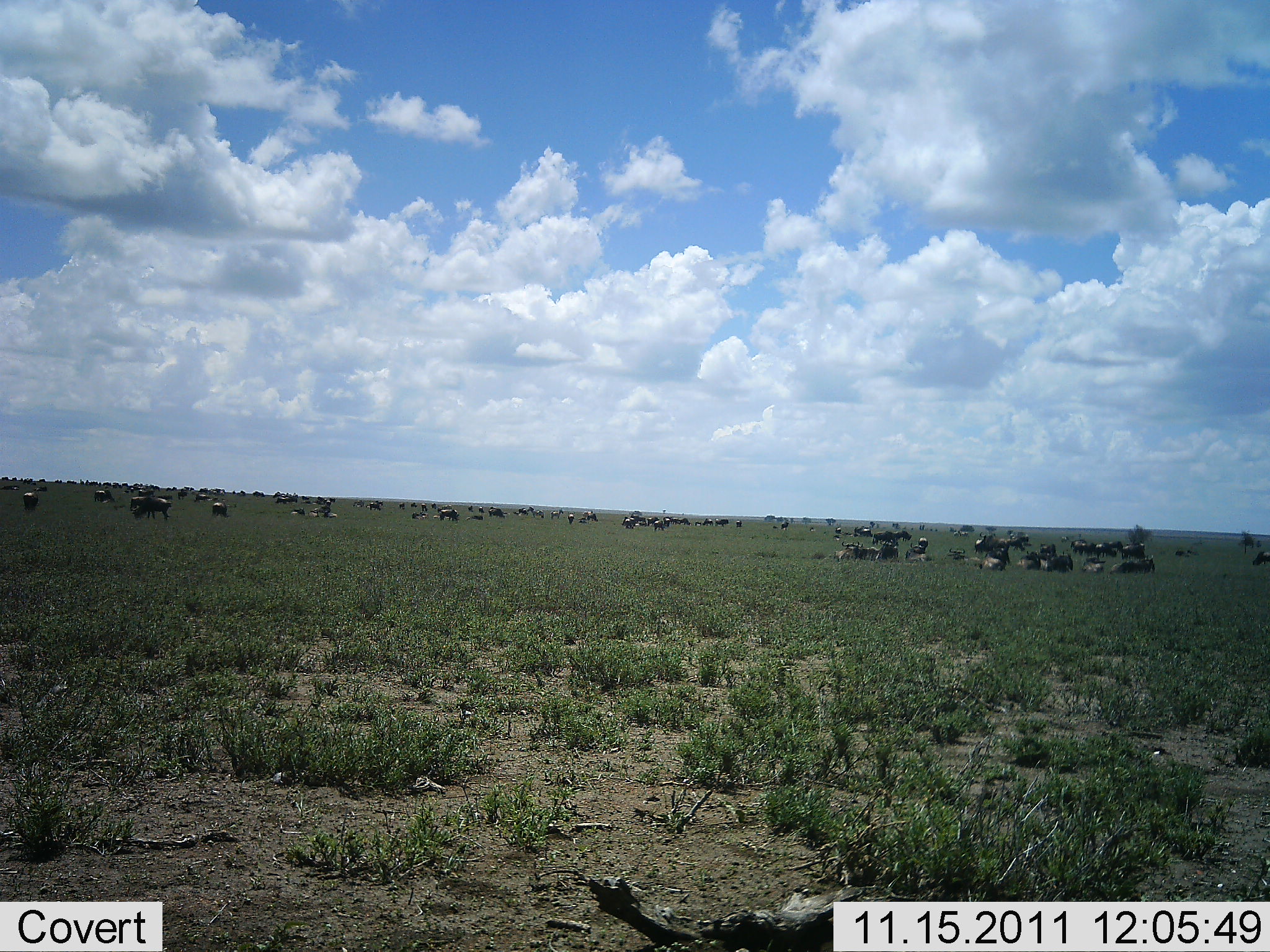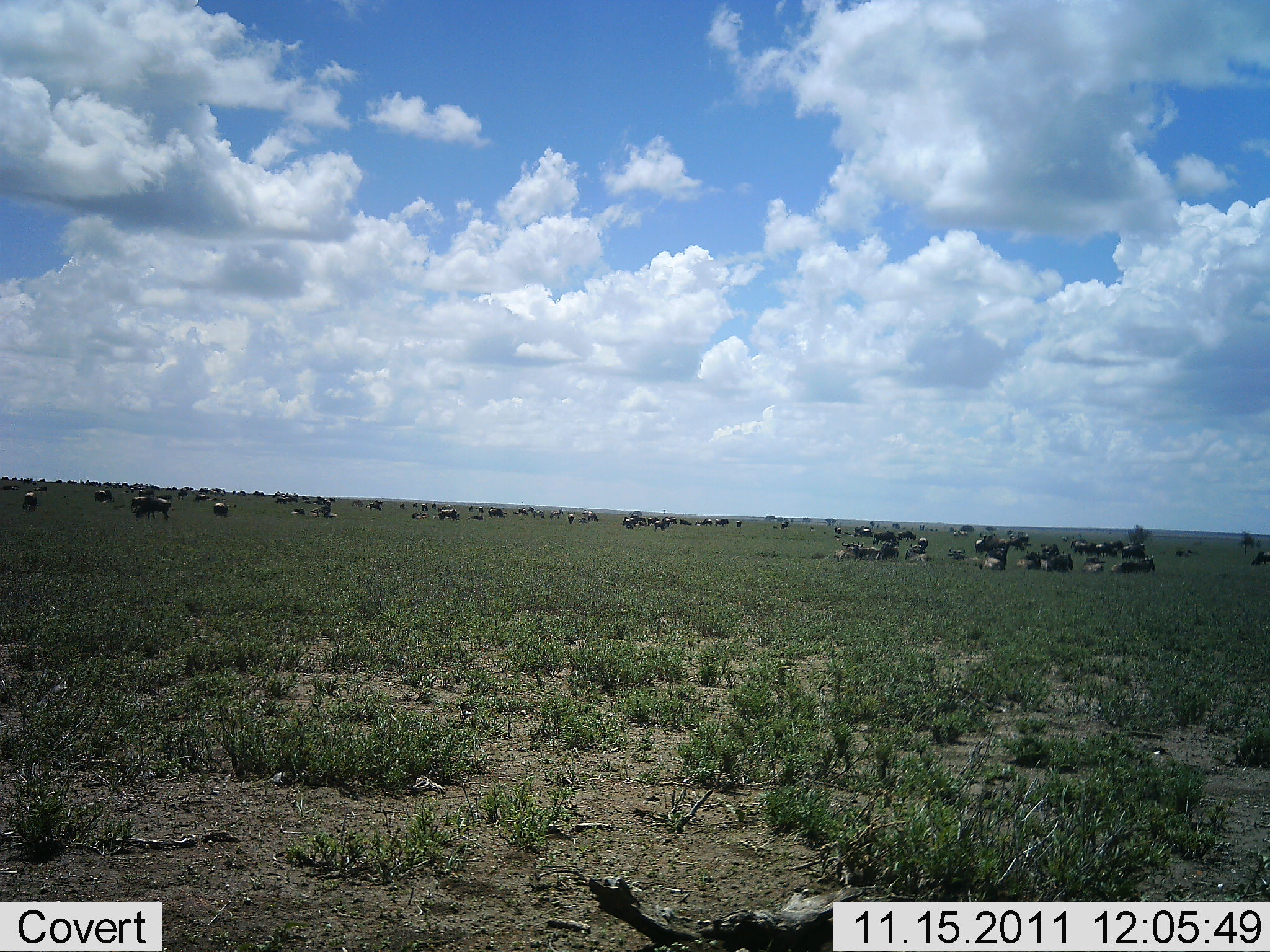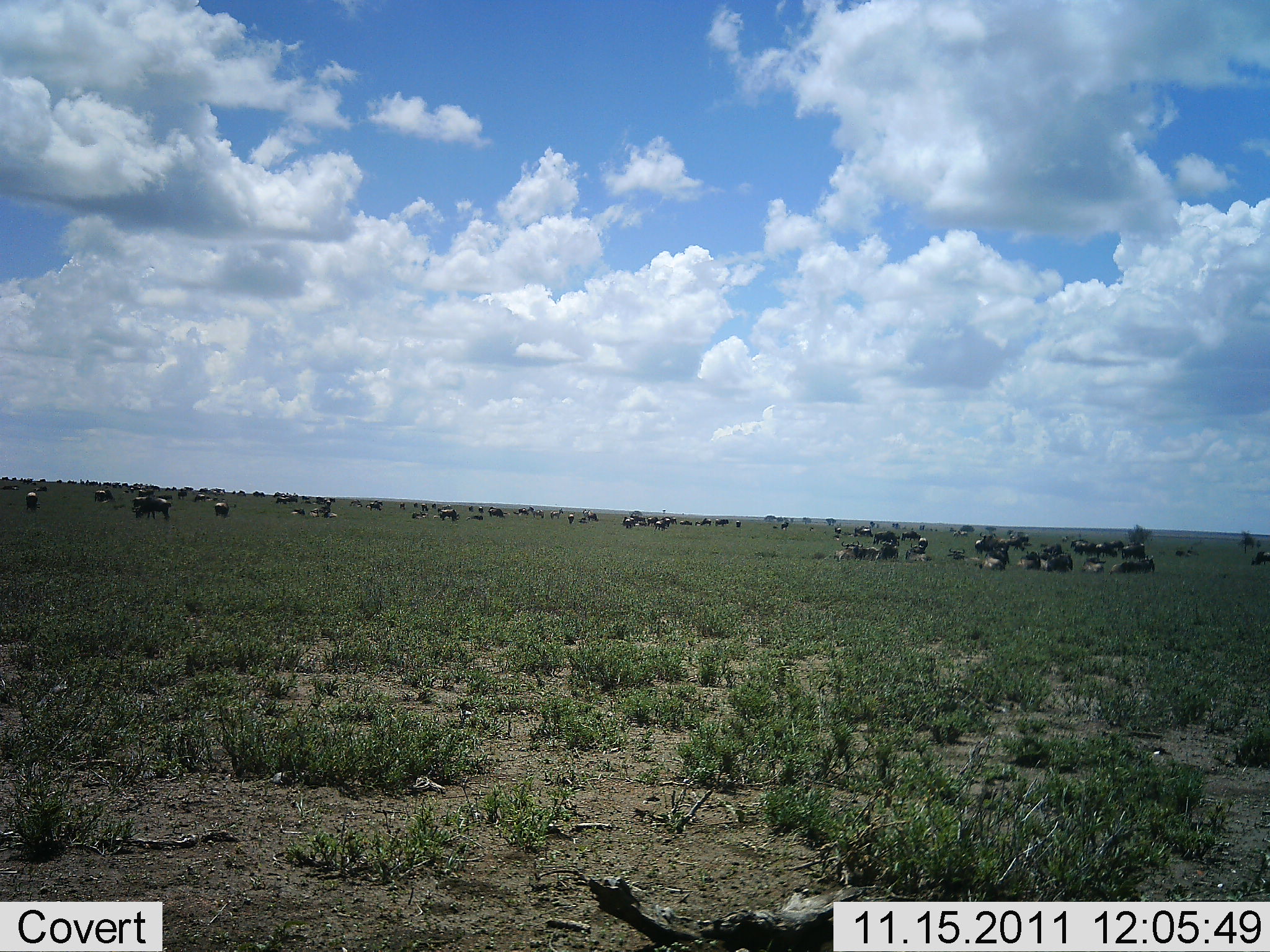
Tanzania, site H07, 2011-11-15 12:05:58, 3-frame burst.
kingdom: Animalia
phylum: Chordata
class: Mammalia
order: Artiodactyla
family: Bovidae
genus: Connochaetes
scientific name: Connochaetes taurinus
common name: blue wildebeest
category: wildebeest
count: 51+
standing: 73%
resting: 82%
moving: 45%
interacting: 18%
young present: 0%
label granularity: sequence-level